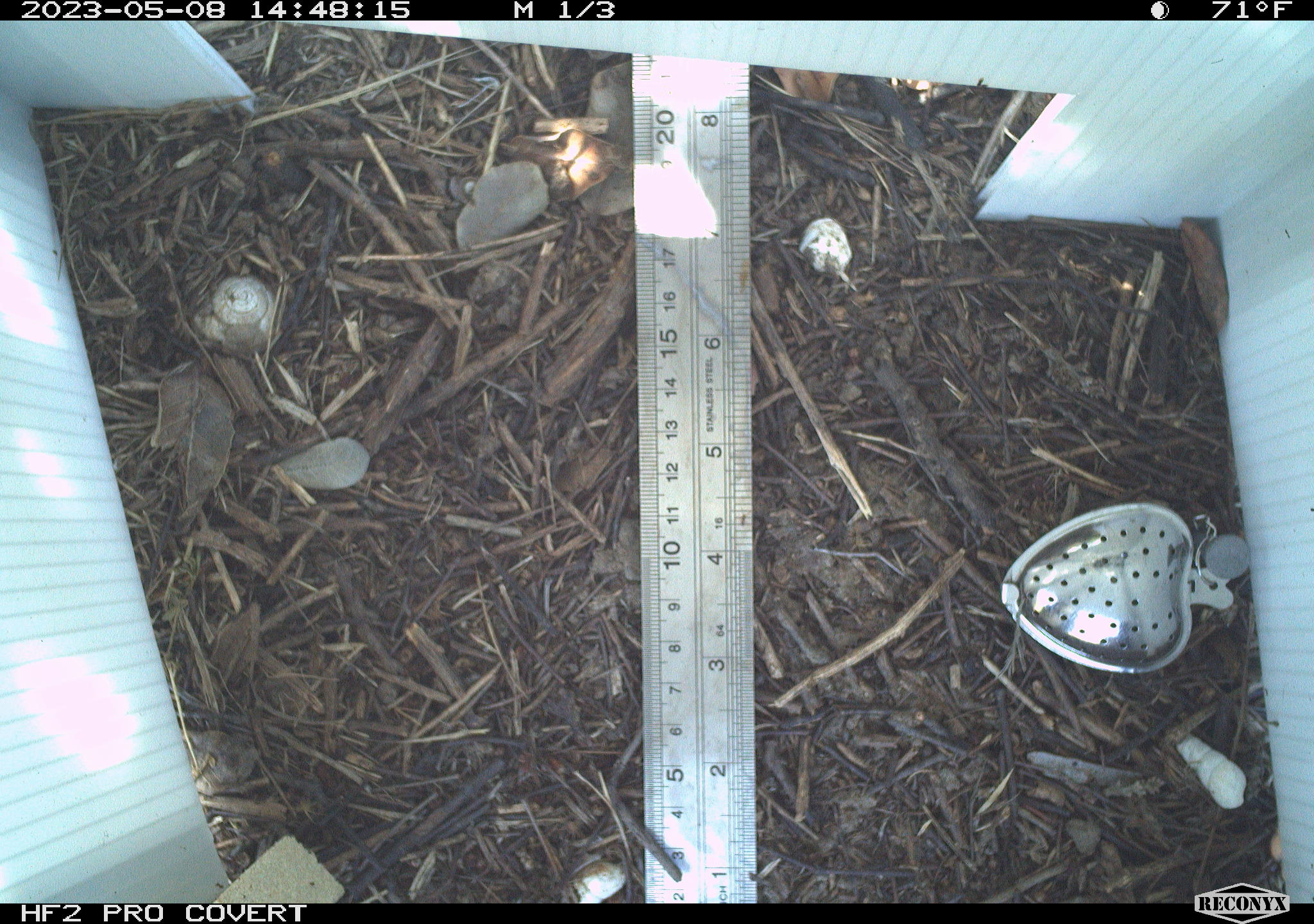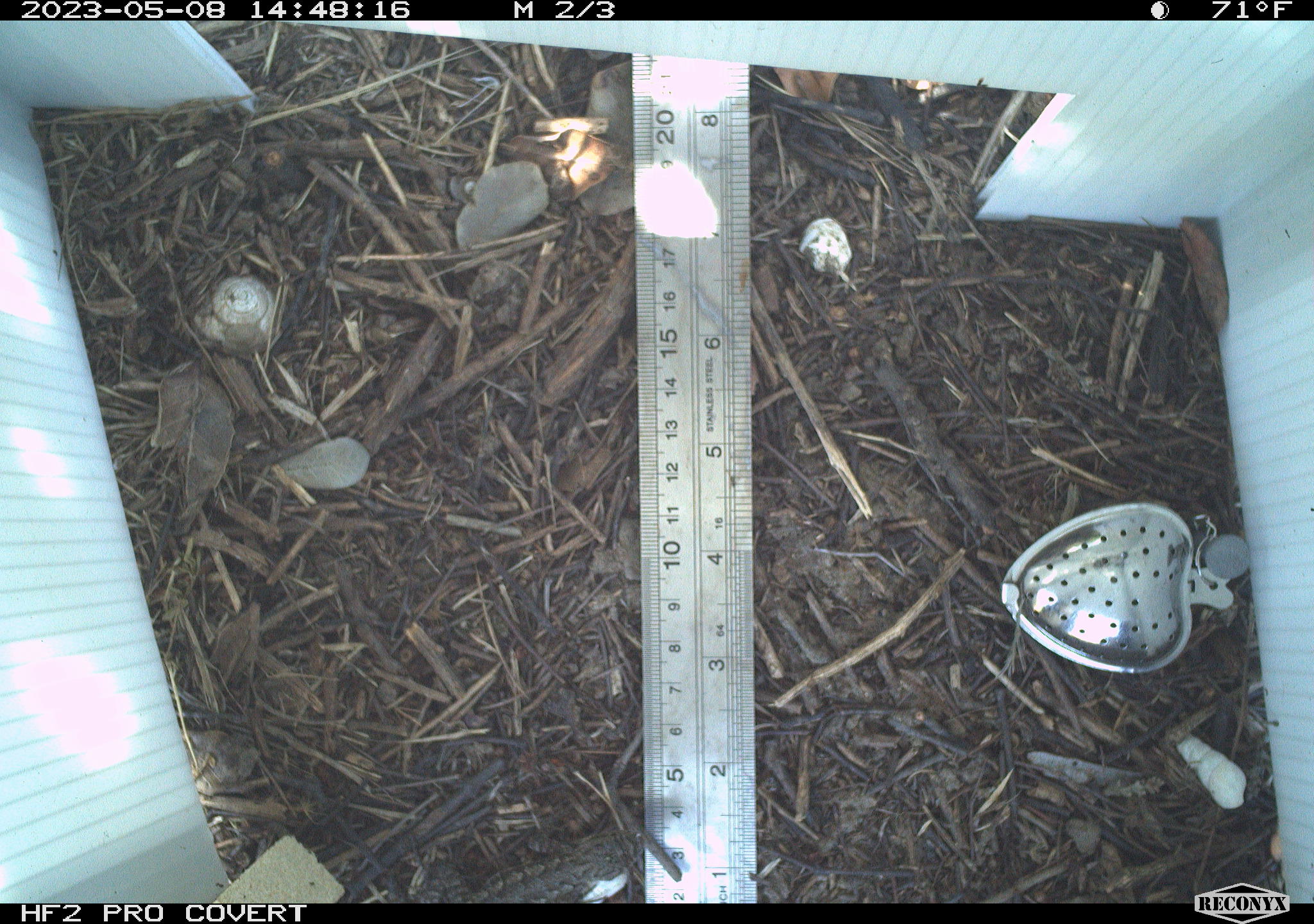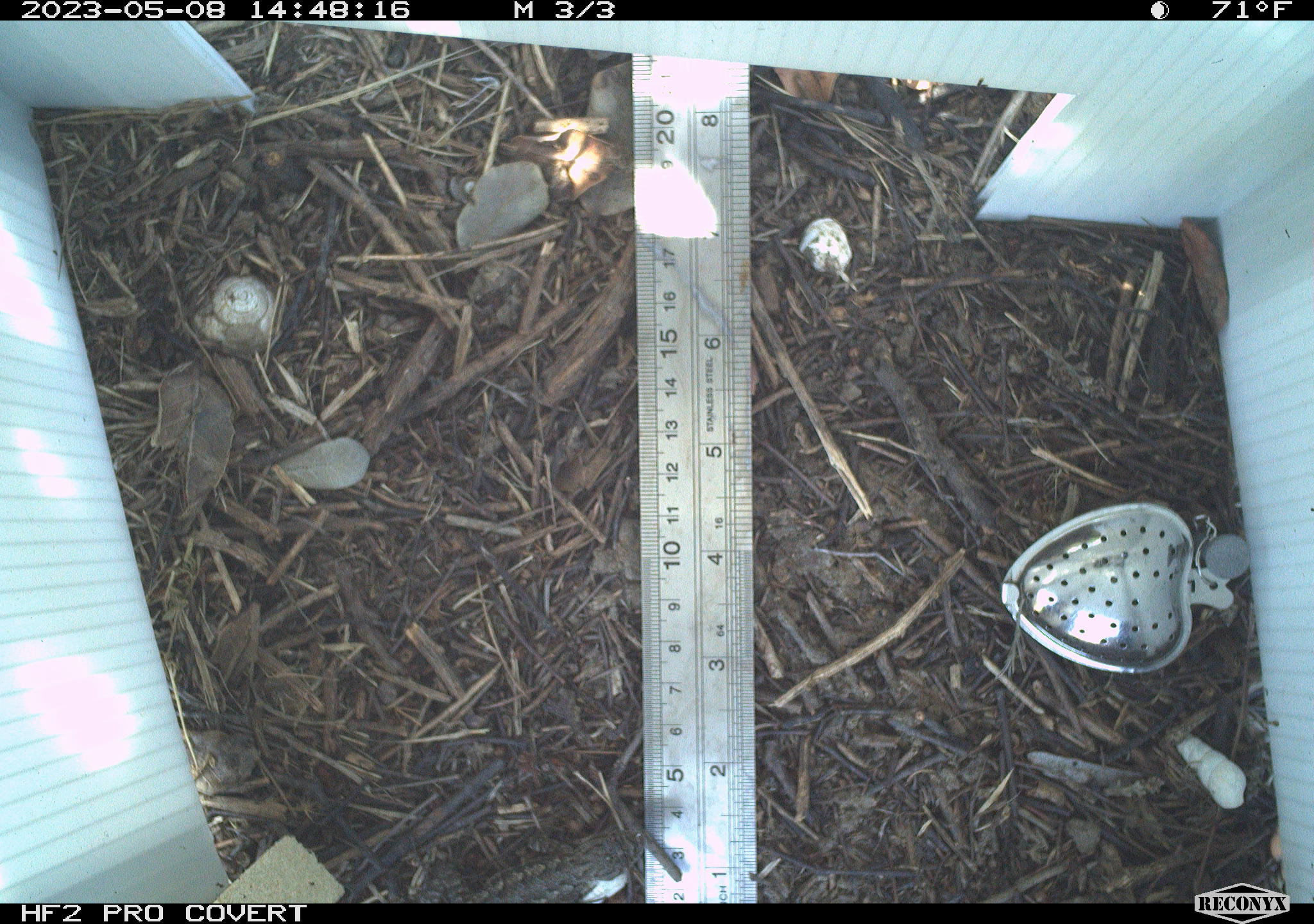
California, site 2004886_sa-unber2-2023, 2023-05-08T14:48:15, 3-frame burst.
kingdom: Animalia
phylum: Chordata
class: Reptilia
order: Squamata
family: Phrynosomatidae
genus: Sceloporus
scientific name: Sceloporus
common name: spiny lizards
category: sceloporus species